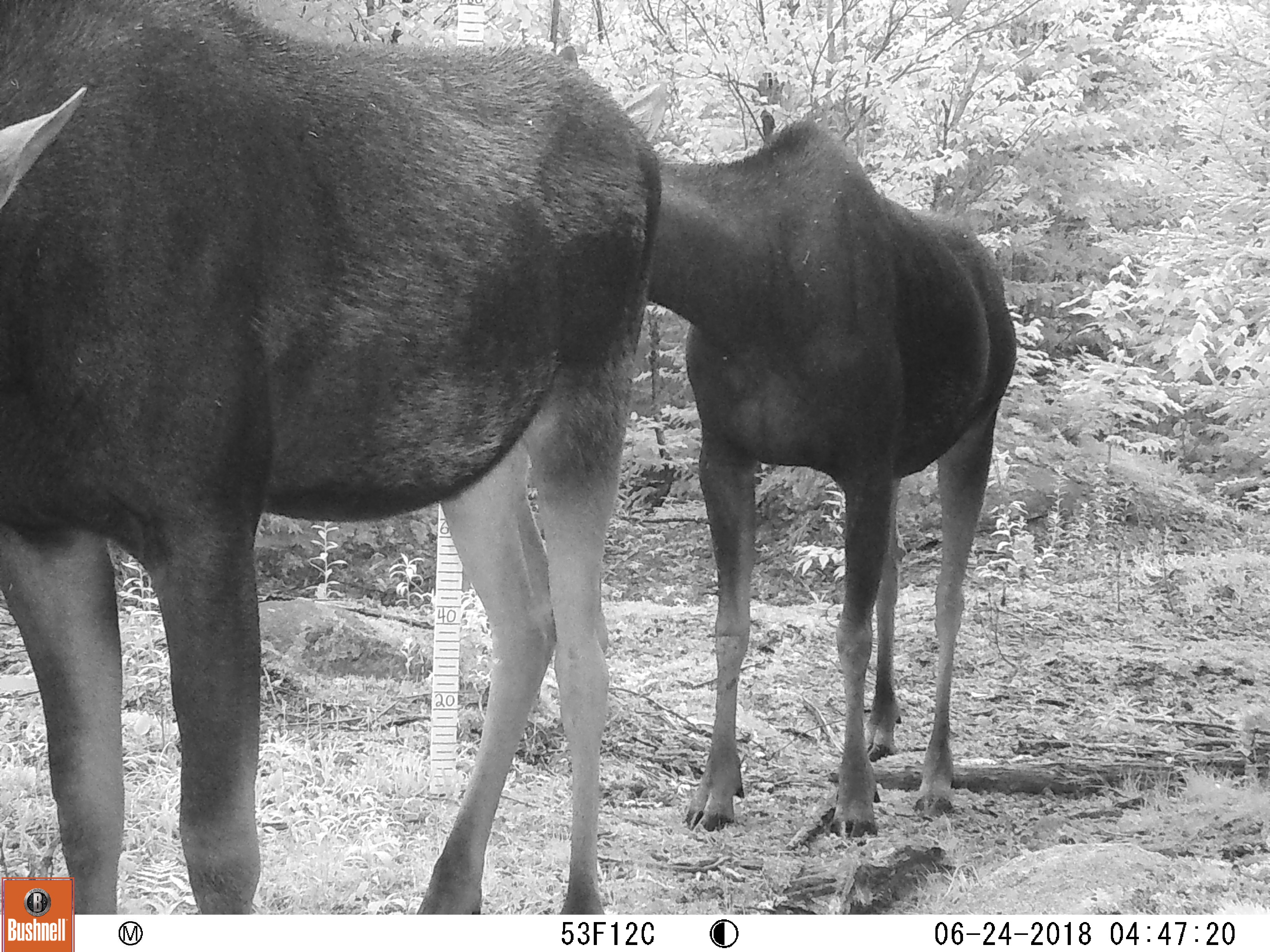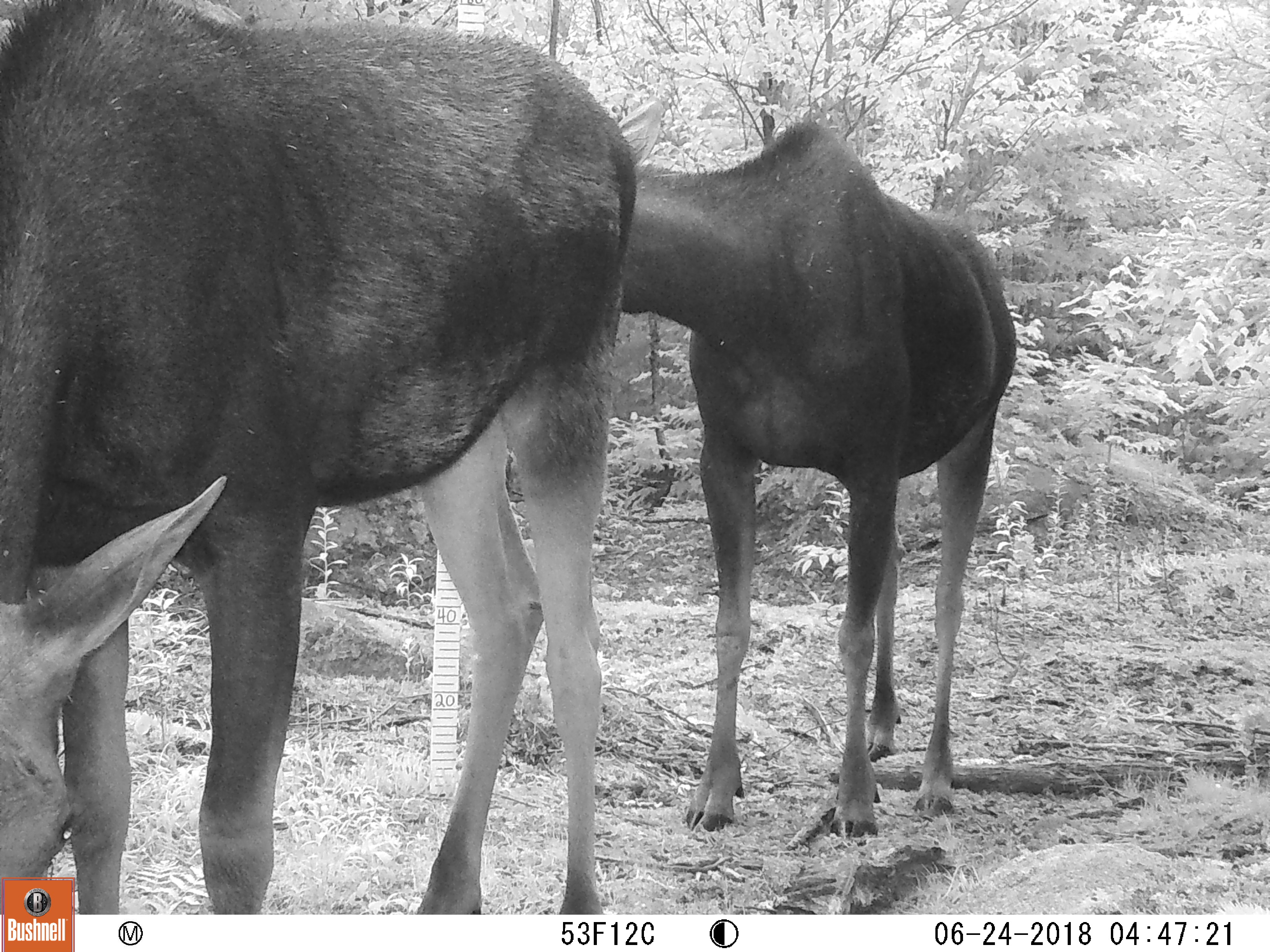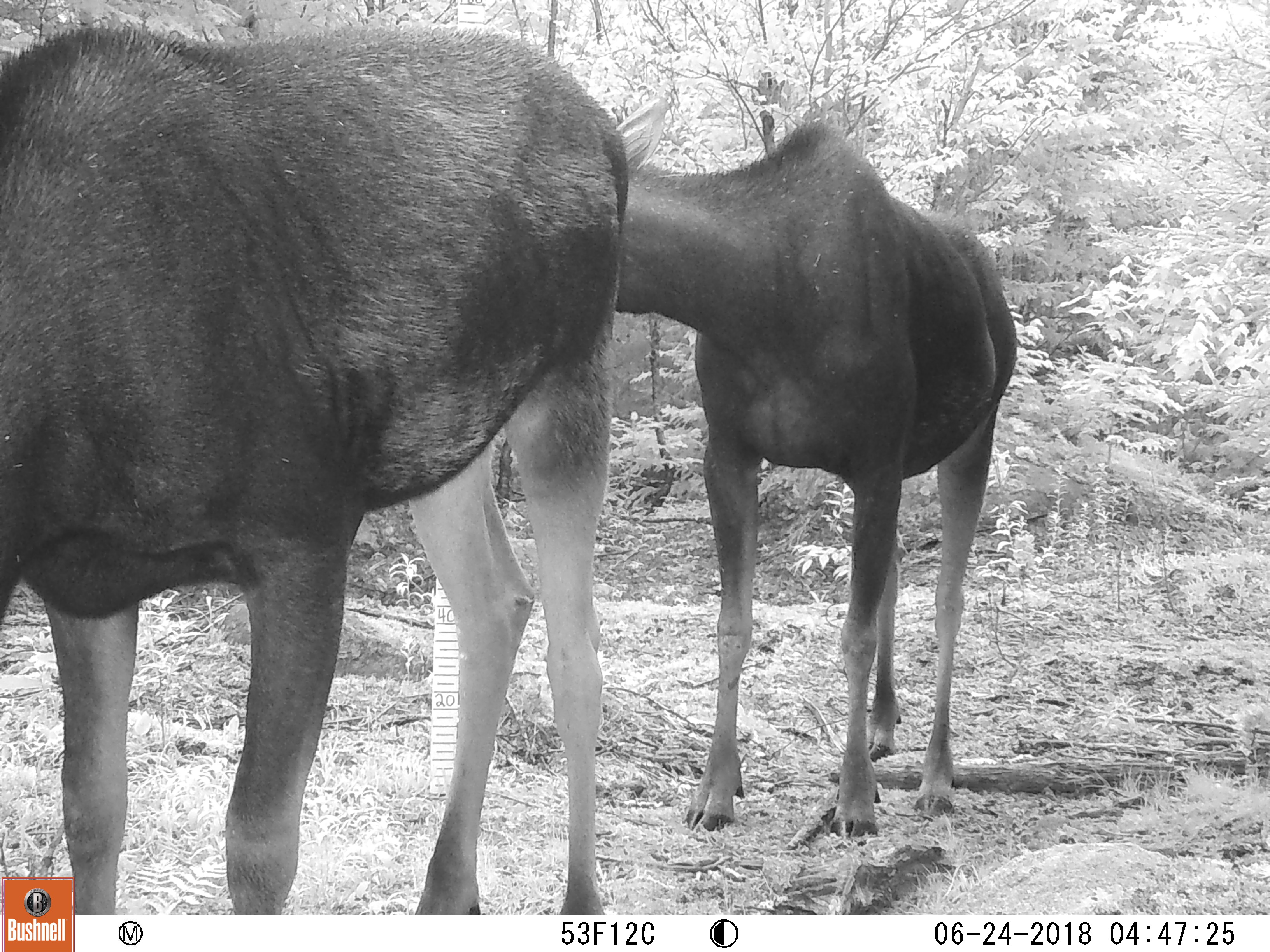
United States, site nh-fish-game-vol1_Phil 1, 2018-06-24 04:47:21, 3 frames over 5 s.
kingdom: Animalia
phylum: Chordata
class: Mammalia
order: Artiodactyla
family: Cervidae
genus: Alces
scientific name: Alces alces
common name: moose